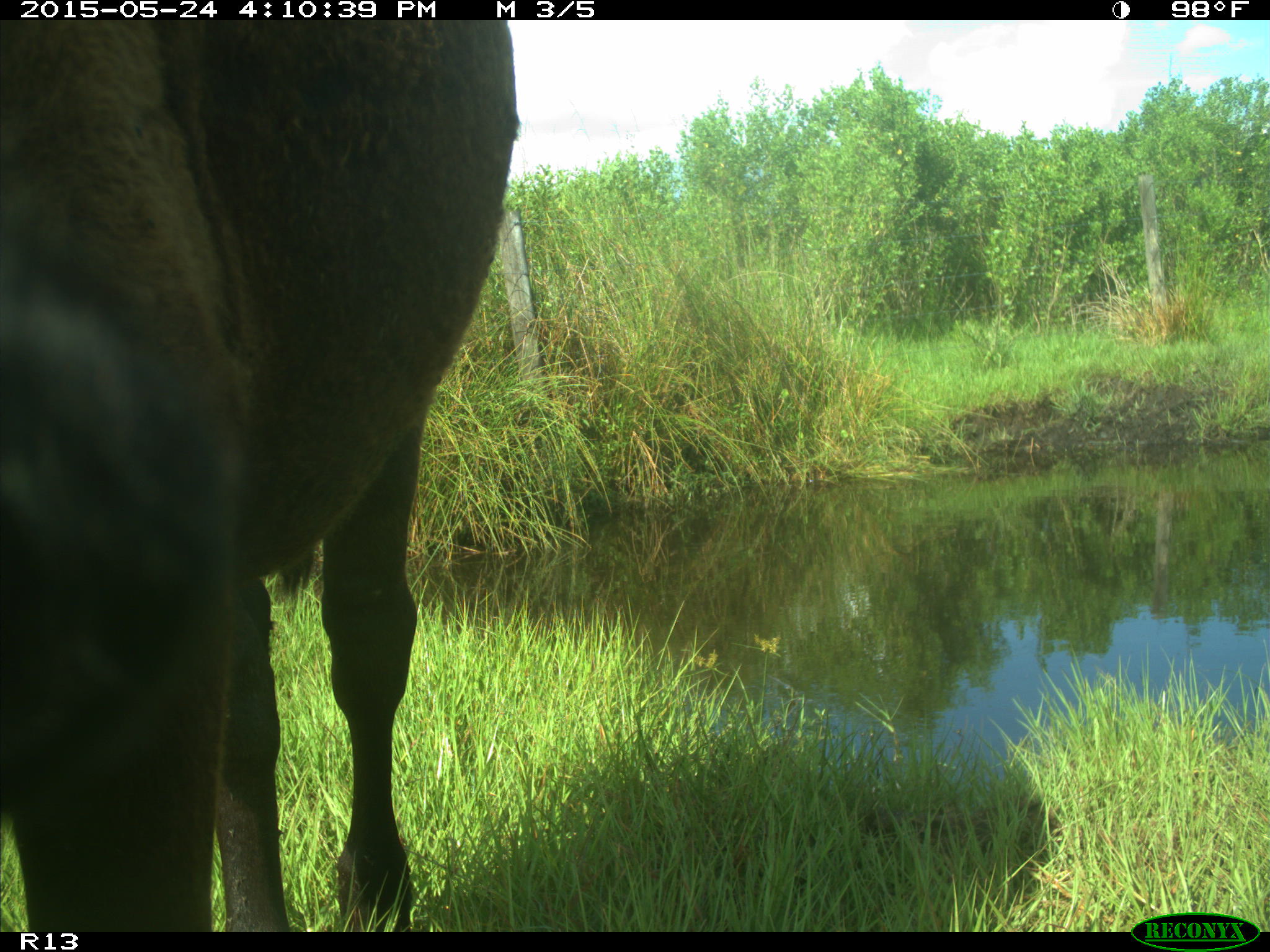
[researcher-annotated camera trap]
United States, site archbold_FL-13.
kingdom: Animalia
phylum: Chordata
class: Mammalia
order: Artiodactyla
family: Bovidae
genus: Bos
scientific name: Bos taurus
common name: domestic cow